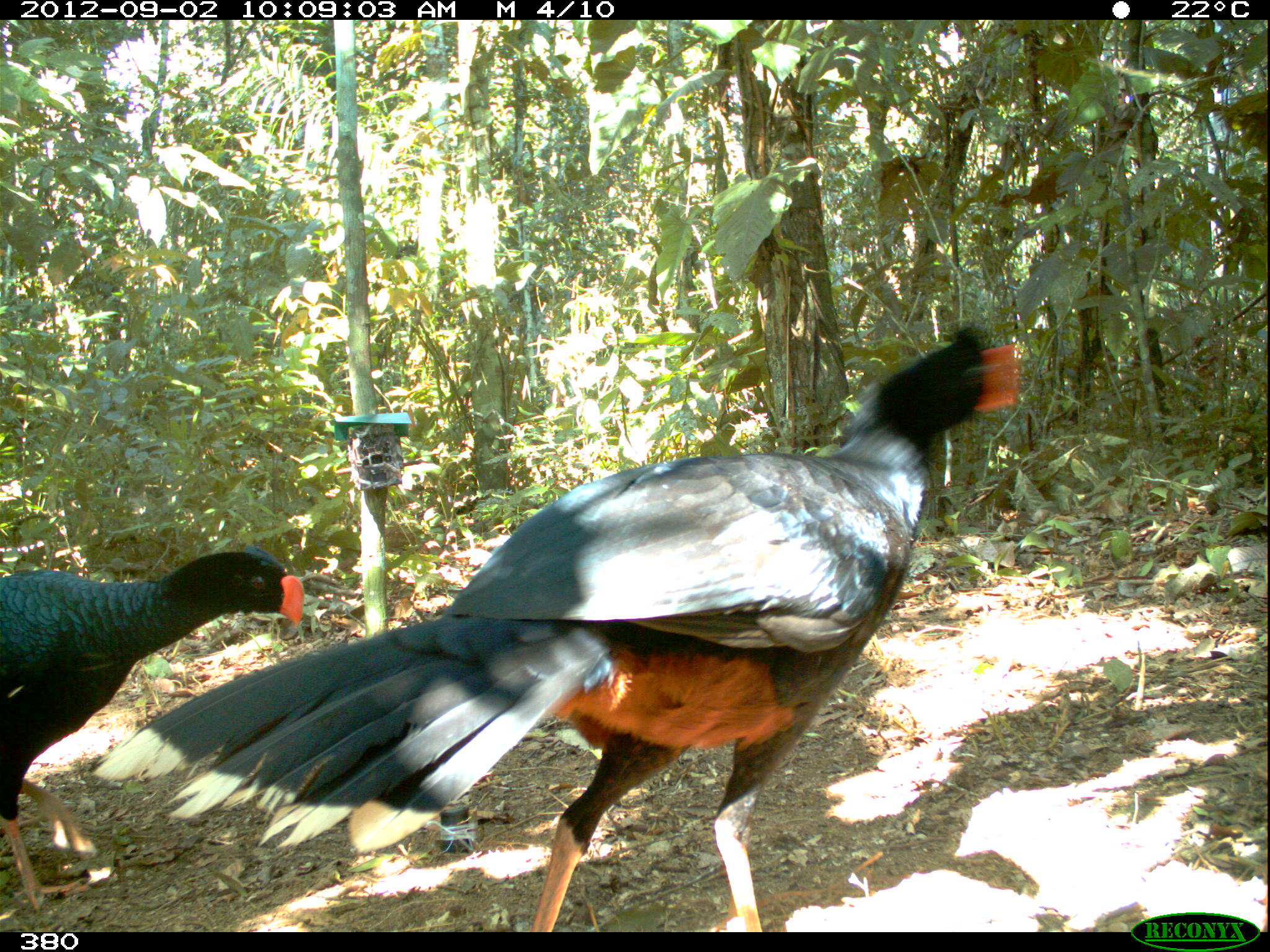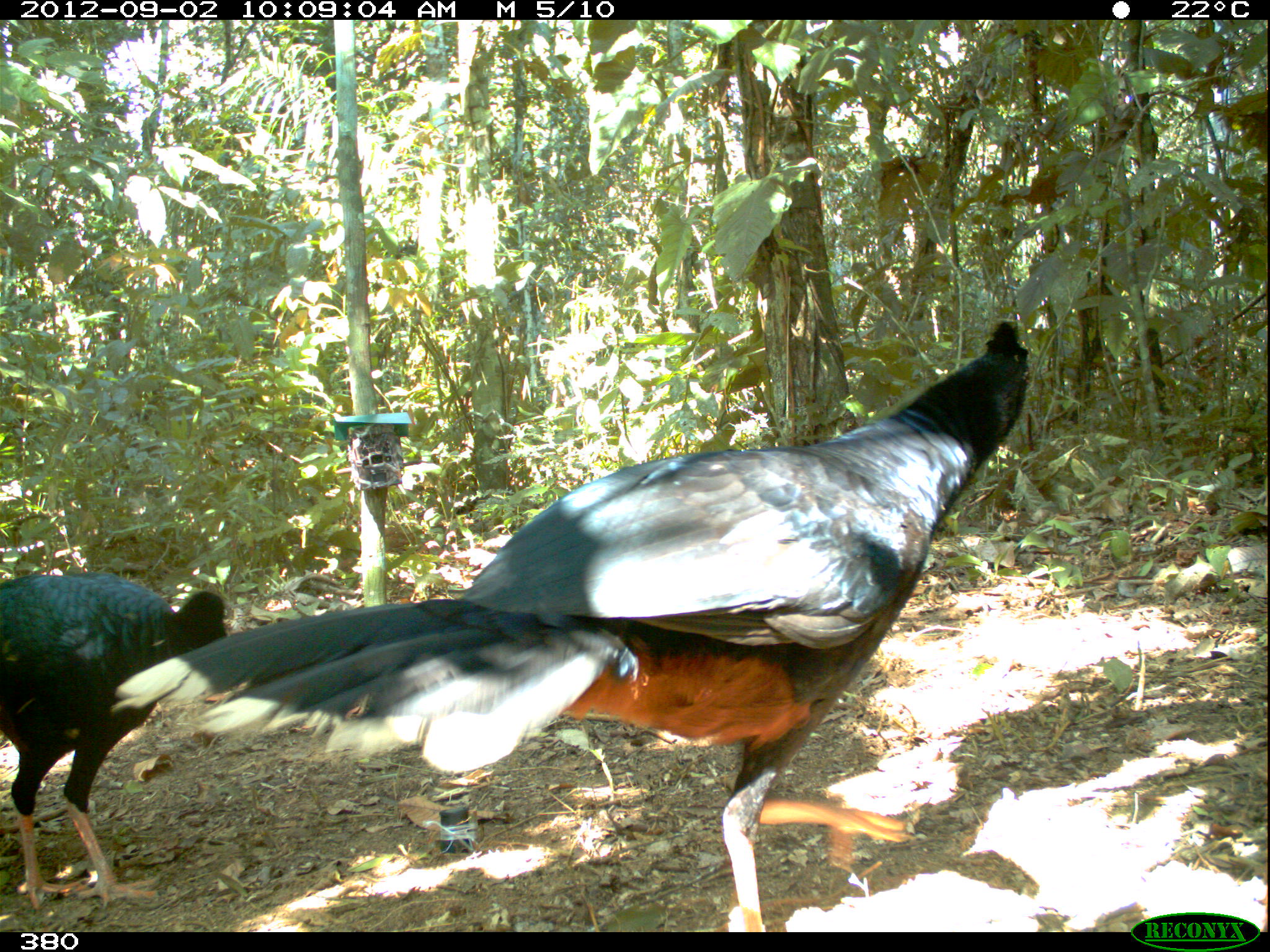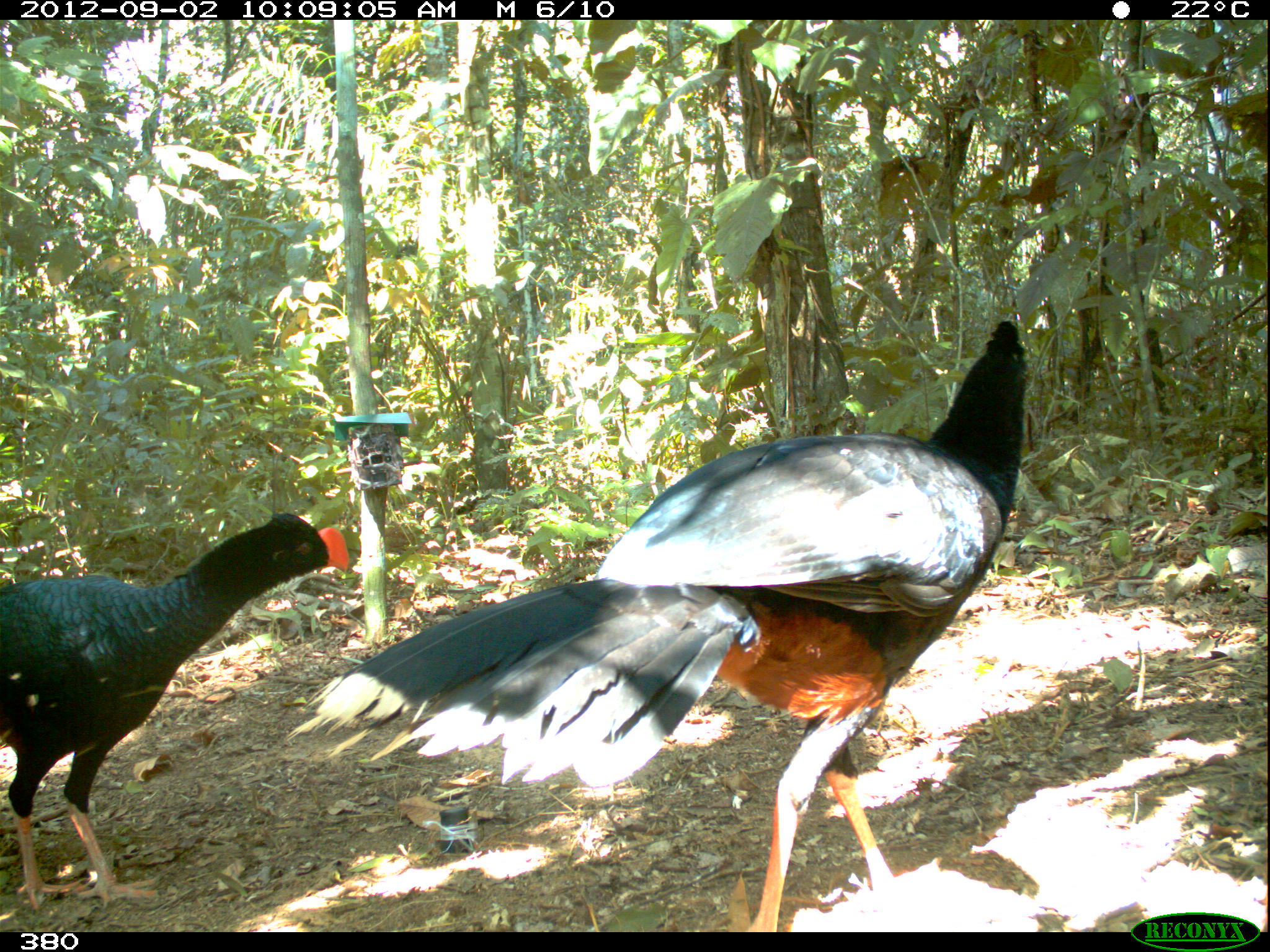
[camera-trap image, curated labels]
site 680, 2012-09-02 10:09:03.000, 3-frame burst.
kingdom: Animalia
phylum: Chordata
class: Aves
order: Galliformes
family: Cracidae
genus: Mitu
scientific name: Mitu tuberosum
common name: razor-billed curassow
Mitu tuberosum (razor-billed curassow).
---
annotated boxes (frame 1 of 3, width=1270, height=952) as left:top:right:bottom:
mitu tuberosum: 94:317:1027:933; 0:545:305:912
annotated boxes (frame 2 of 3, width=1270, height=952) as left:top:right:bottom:
mitu tuberosum: 110:320:1031:929; 0:571:231:910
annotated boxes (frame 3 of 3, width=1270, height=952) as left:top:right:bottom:
mitu tuberosum: 284:317:1029:933; 1:508:350:909